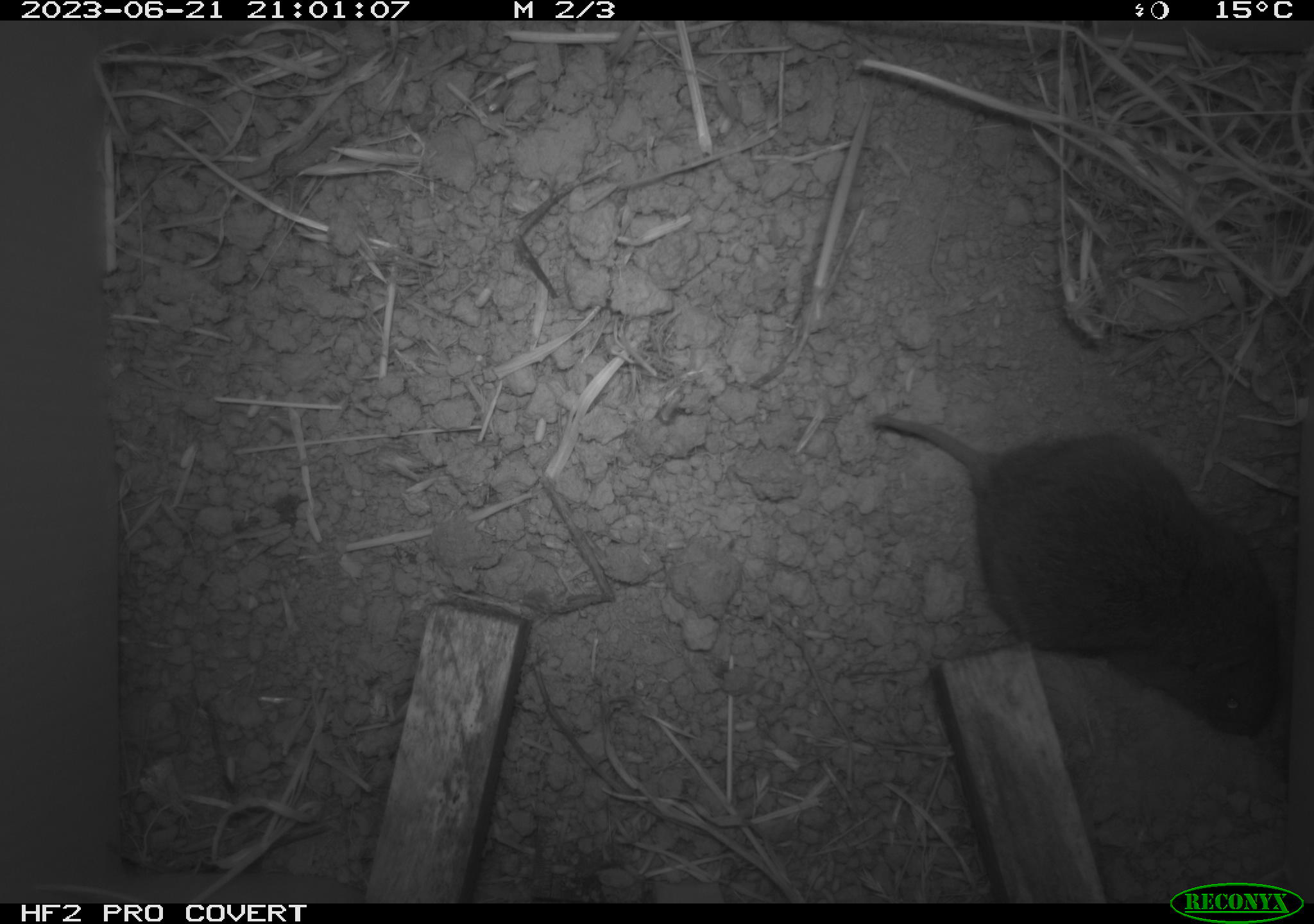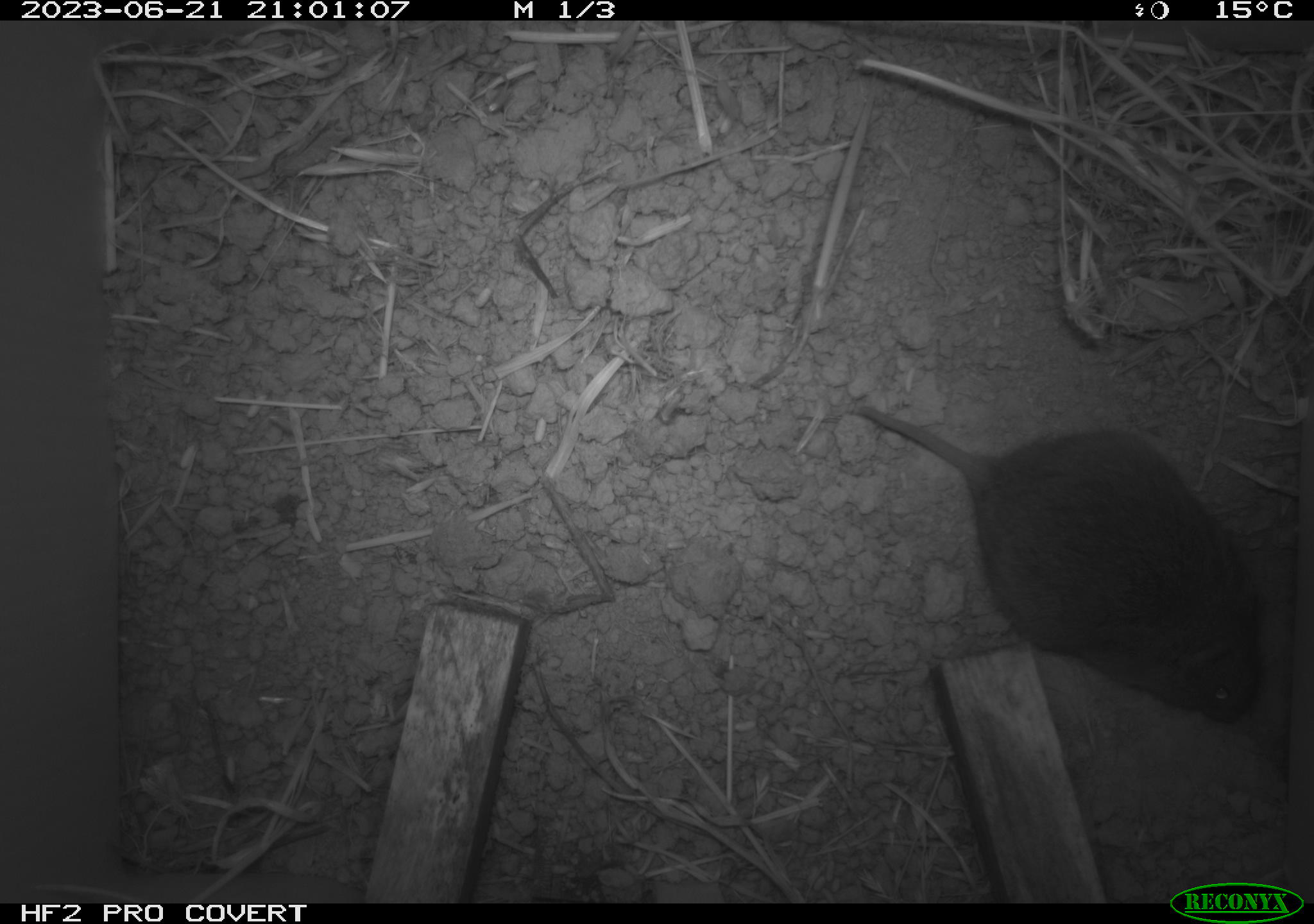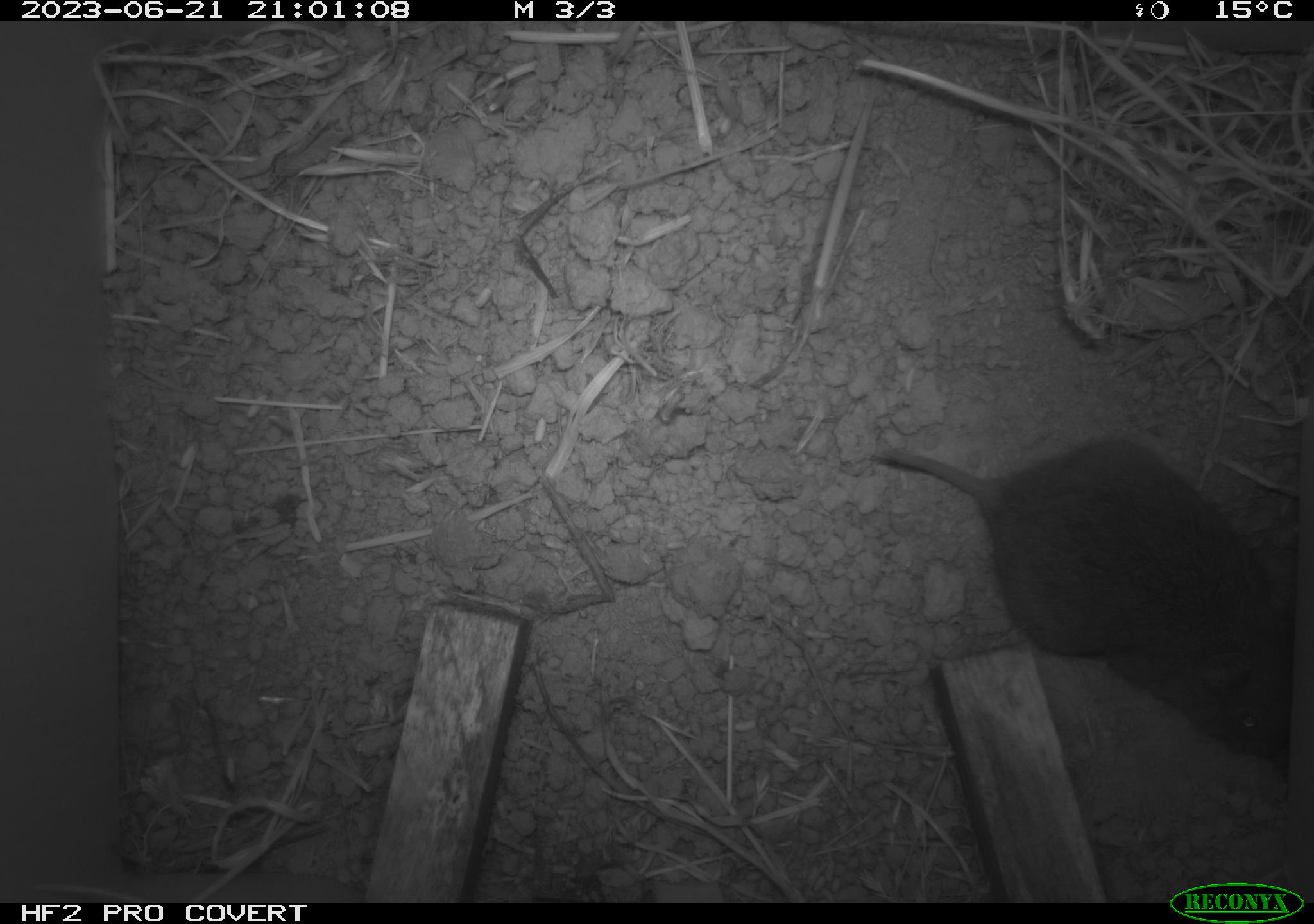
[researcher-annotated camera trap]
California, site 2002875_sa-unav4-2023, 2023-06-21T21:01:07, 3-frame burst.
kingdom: Animalia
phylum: Chordata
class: Mammalia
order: Rodentia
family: Cricetidae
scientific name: Arvicolinae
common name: voles, lemmings, and muskrats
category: arvicolinae subfamily